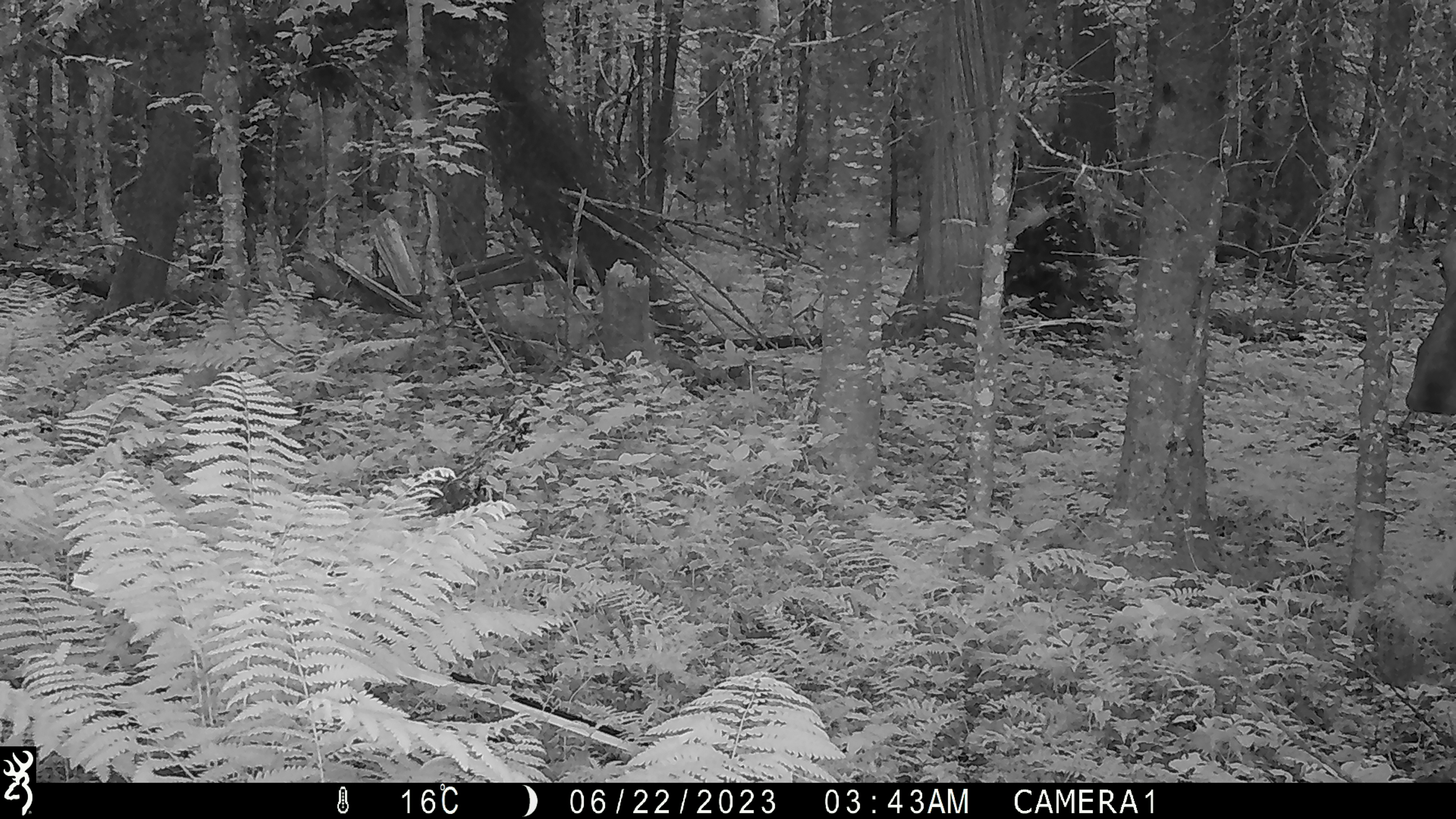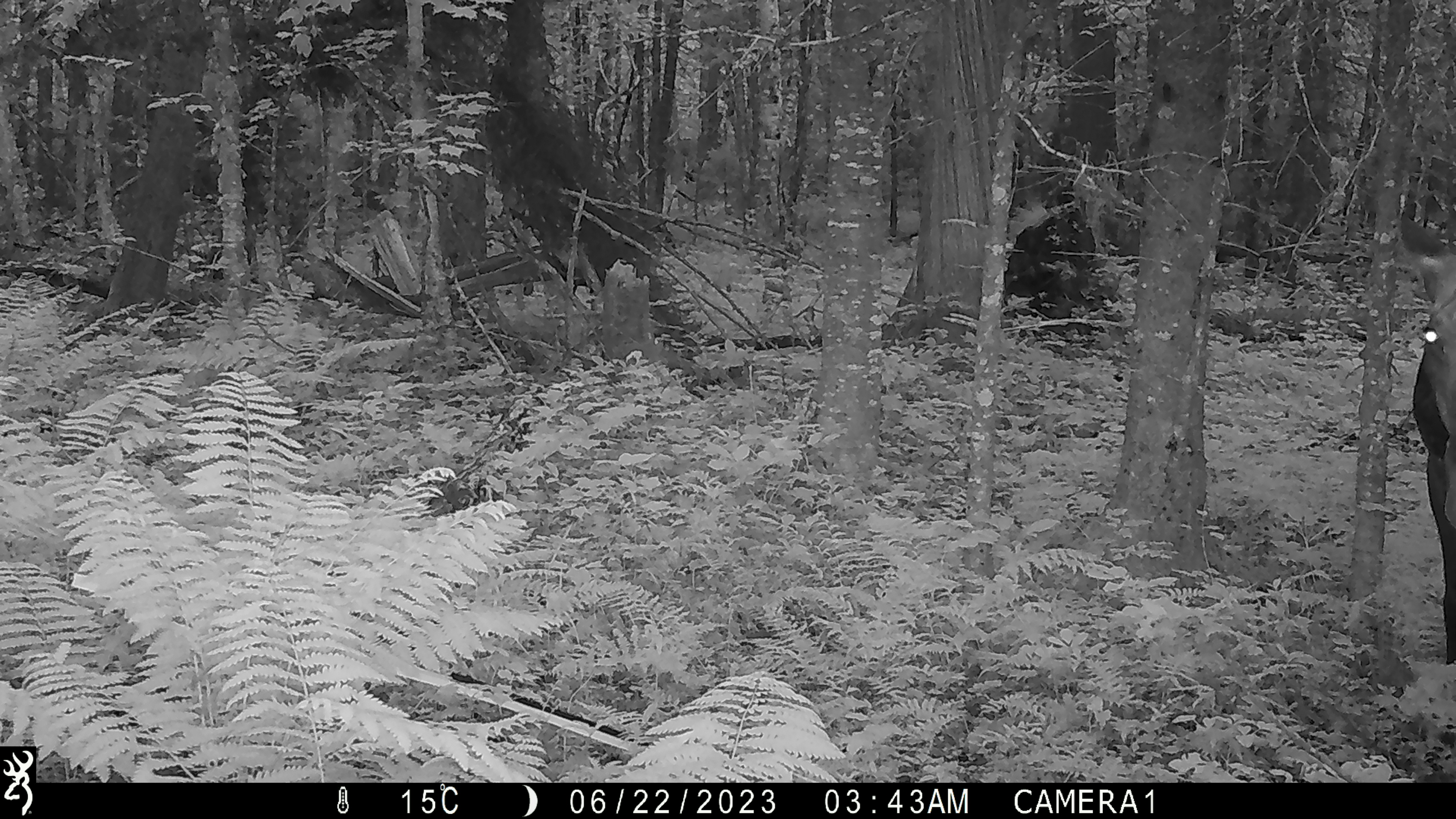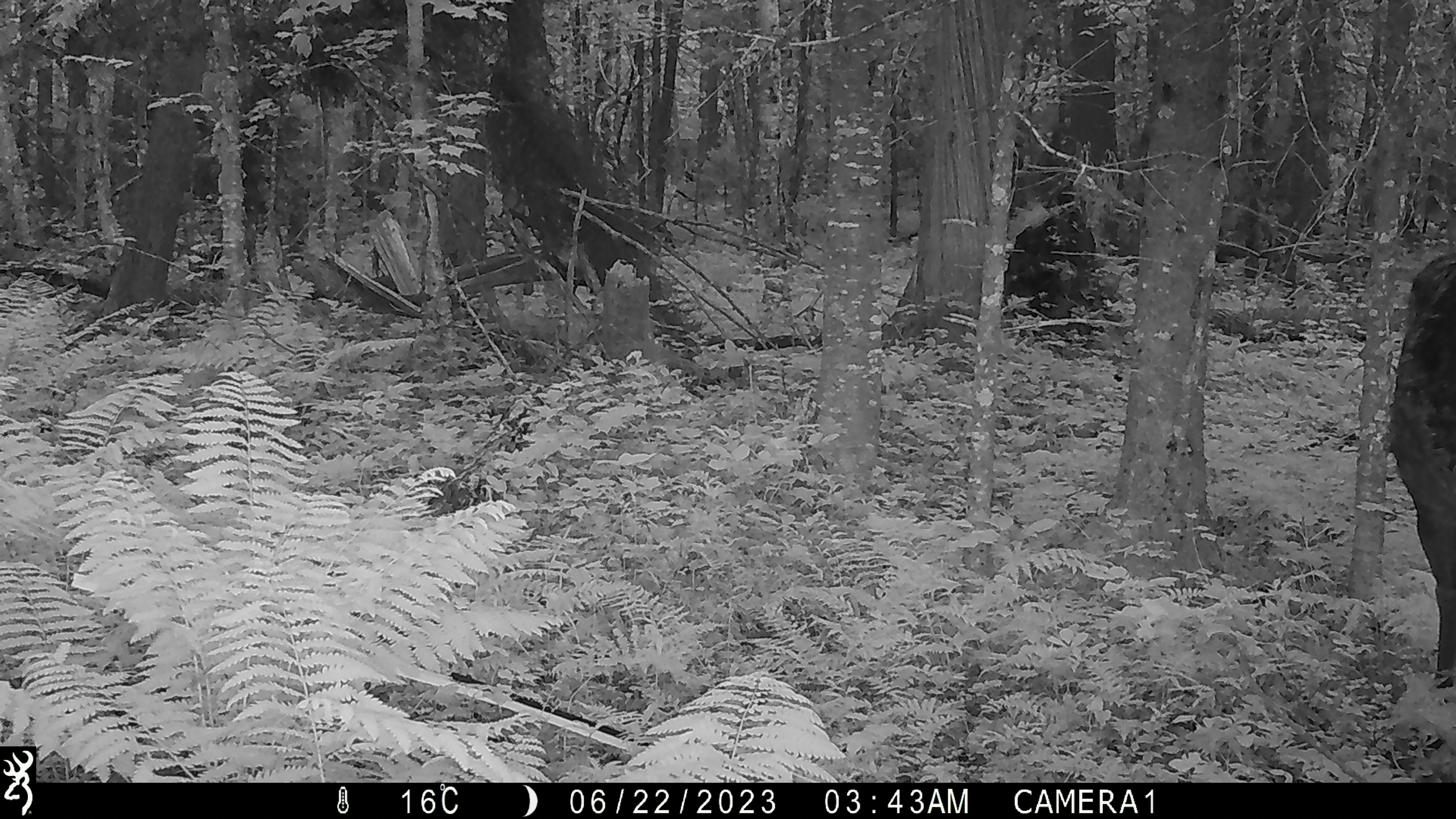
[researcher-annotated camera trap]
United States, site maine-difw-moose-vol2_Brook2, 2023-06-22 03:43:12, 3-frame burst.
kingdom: Animalia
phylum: Chordata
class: Mammalia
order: Artiodactyla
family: Cervidae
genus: Alces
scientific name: Alces alces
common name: moose